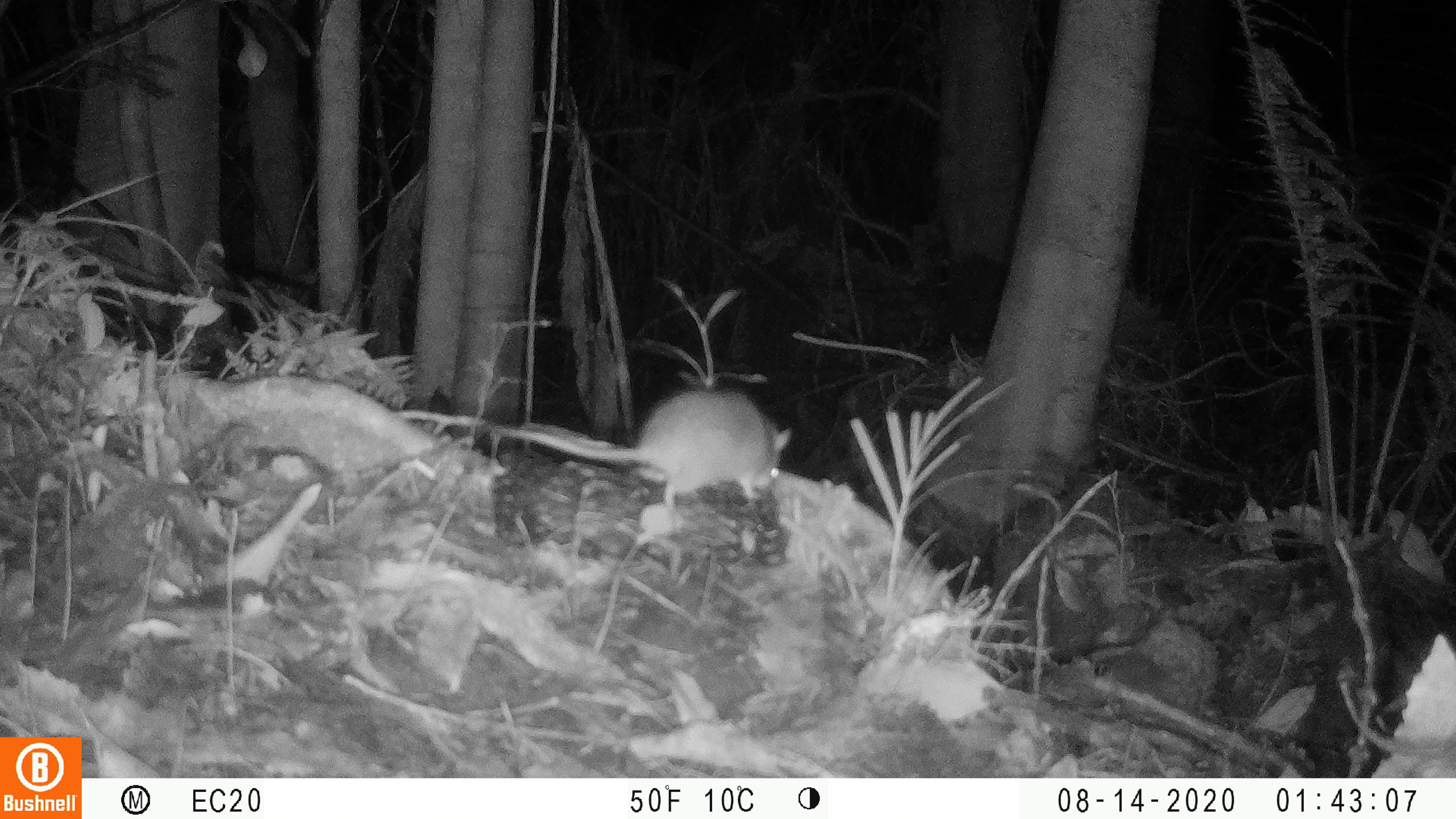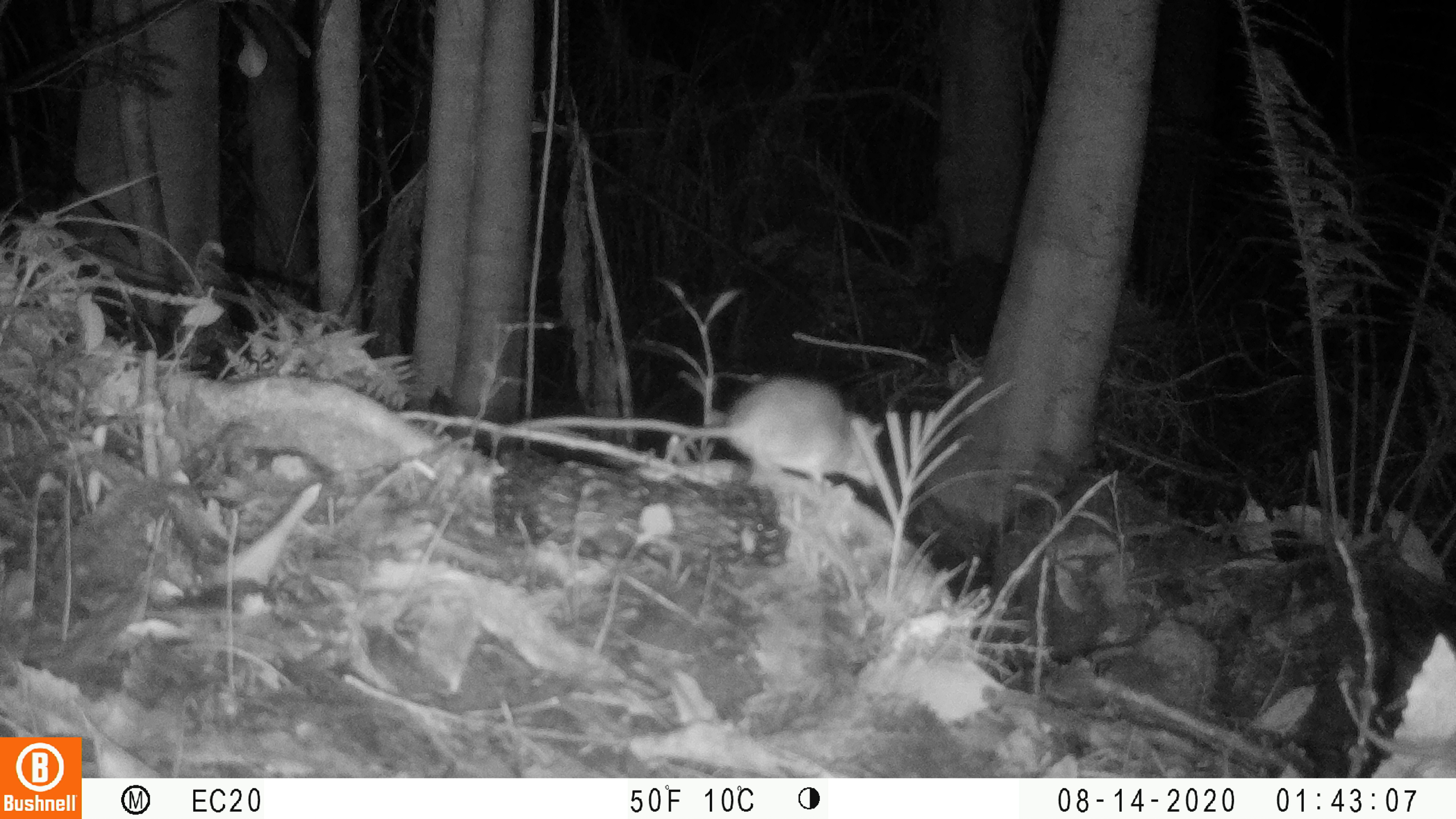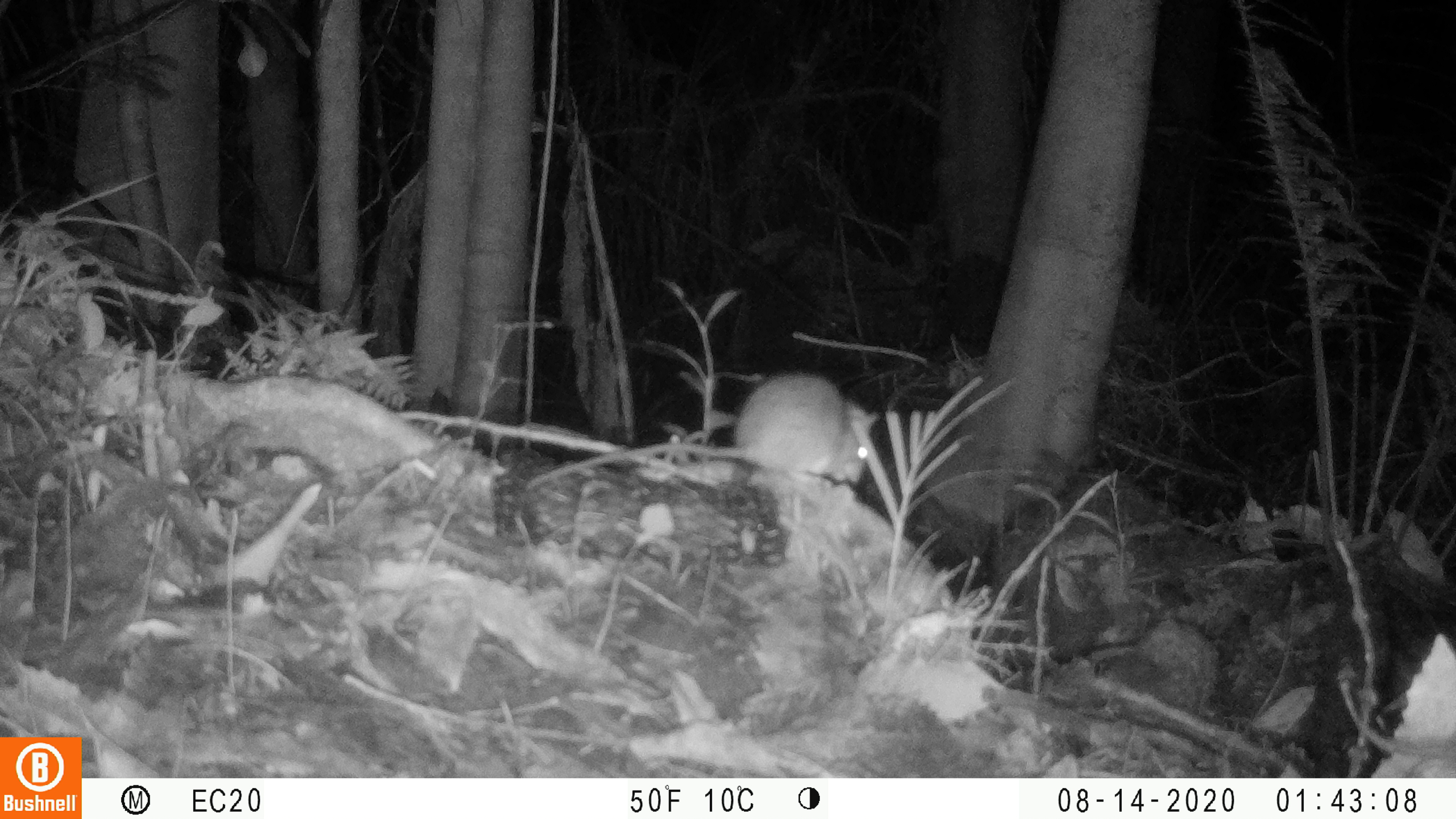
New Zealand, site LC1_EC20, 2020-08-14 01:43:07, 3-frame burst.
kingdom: Animalia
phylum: Chordata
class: Mammalia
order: Rodentia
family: Muridae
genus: Rattus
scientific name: Rattus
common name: rat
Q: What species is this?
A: Rat (Rattus).